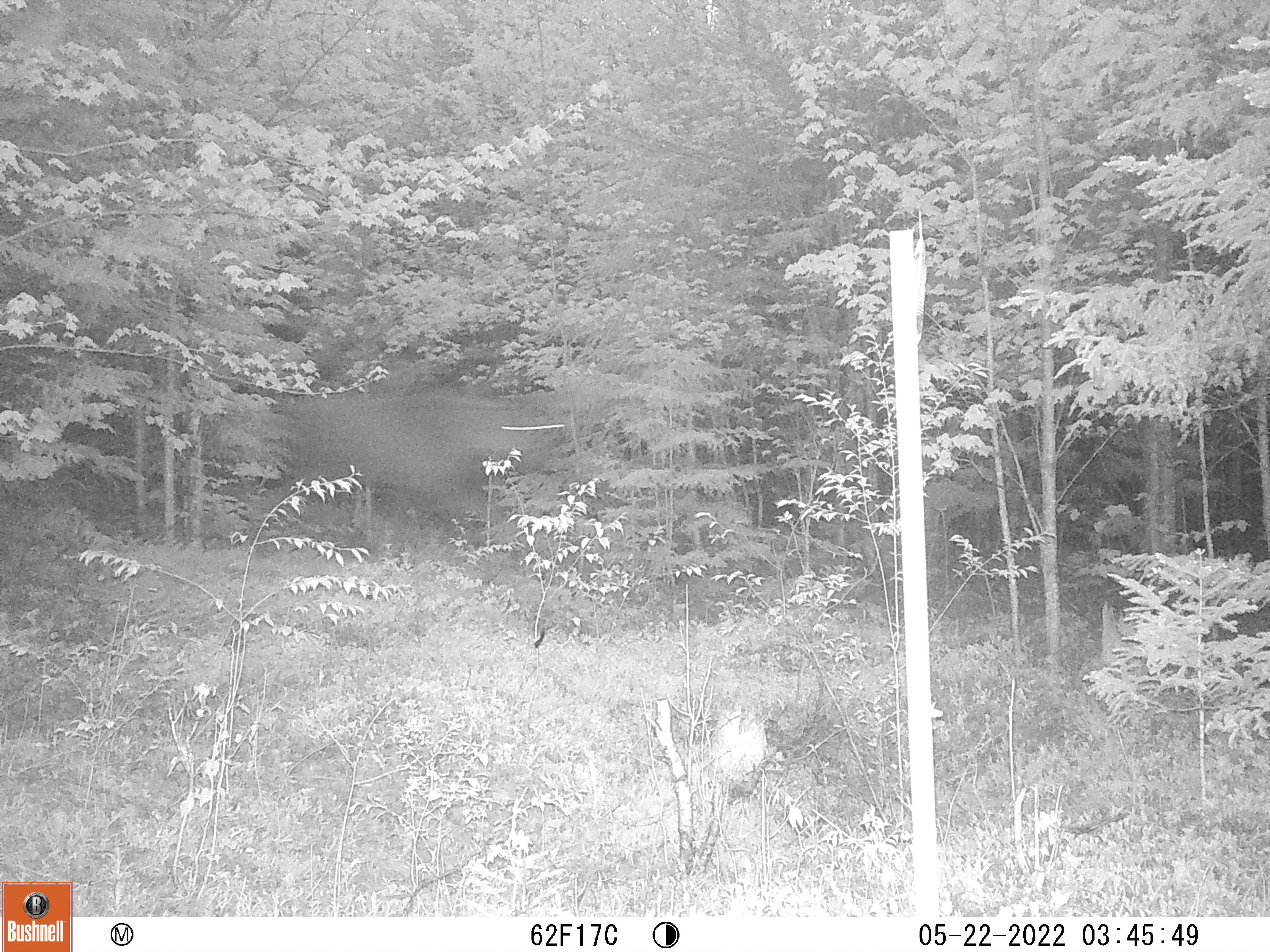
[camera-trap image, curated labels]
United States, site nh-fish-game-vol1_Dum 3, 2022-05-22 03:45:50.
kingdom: Animalia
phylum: Chordata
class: Mammalia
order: Artiodactyla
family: Cervidae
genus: Alces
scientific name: Alces alces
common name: moose